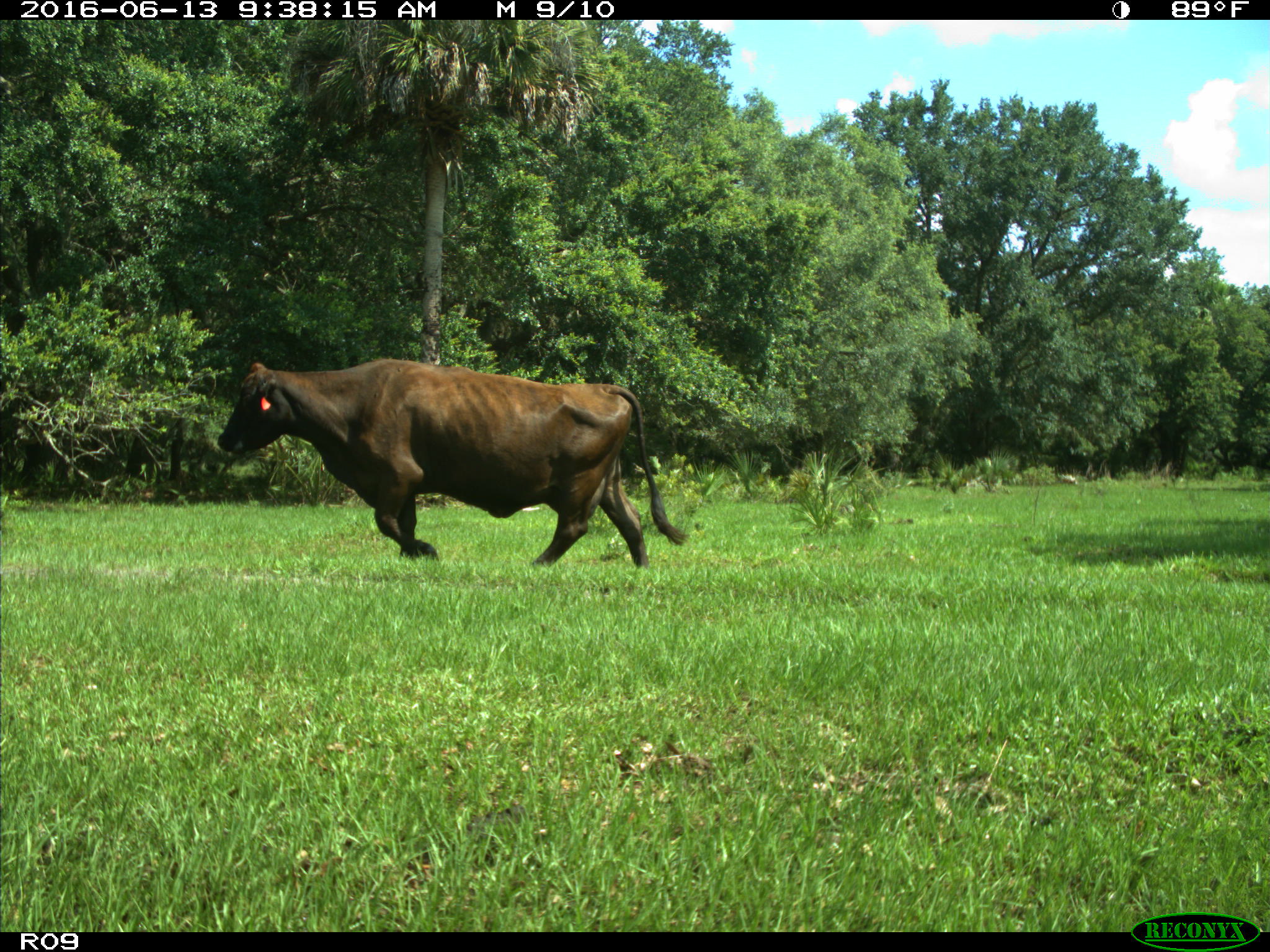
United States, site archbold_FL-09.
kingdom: Animalia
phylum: Chordata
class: Mammalia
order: Artiodactyla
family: Bovidae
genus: Bos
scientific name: Bos taurus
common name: domestic cow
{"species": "Bos taurus (domestic cow)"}